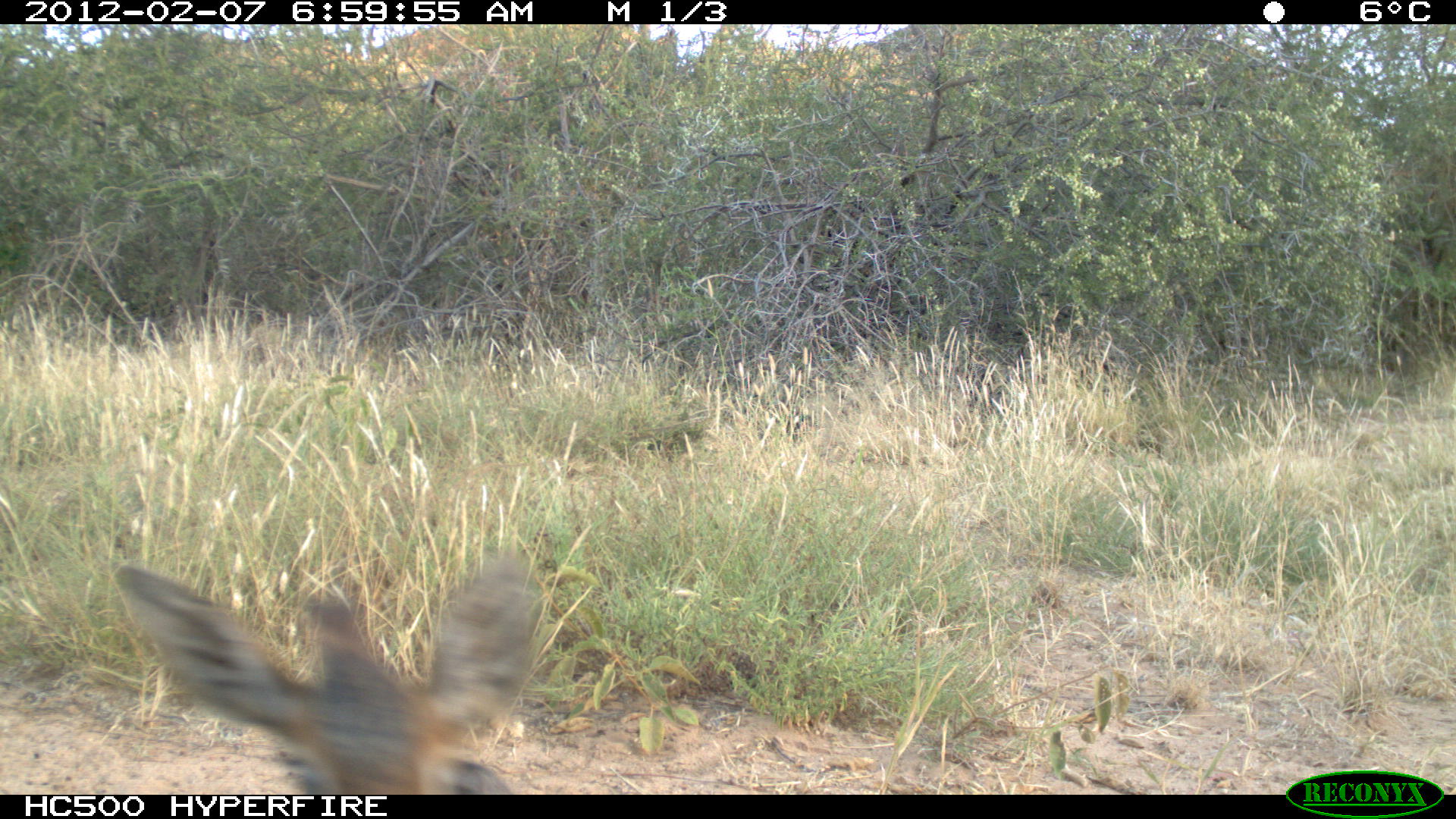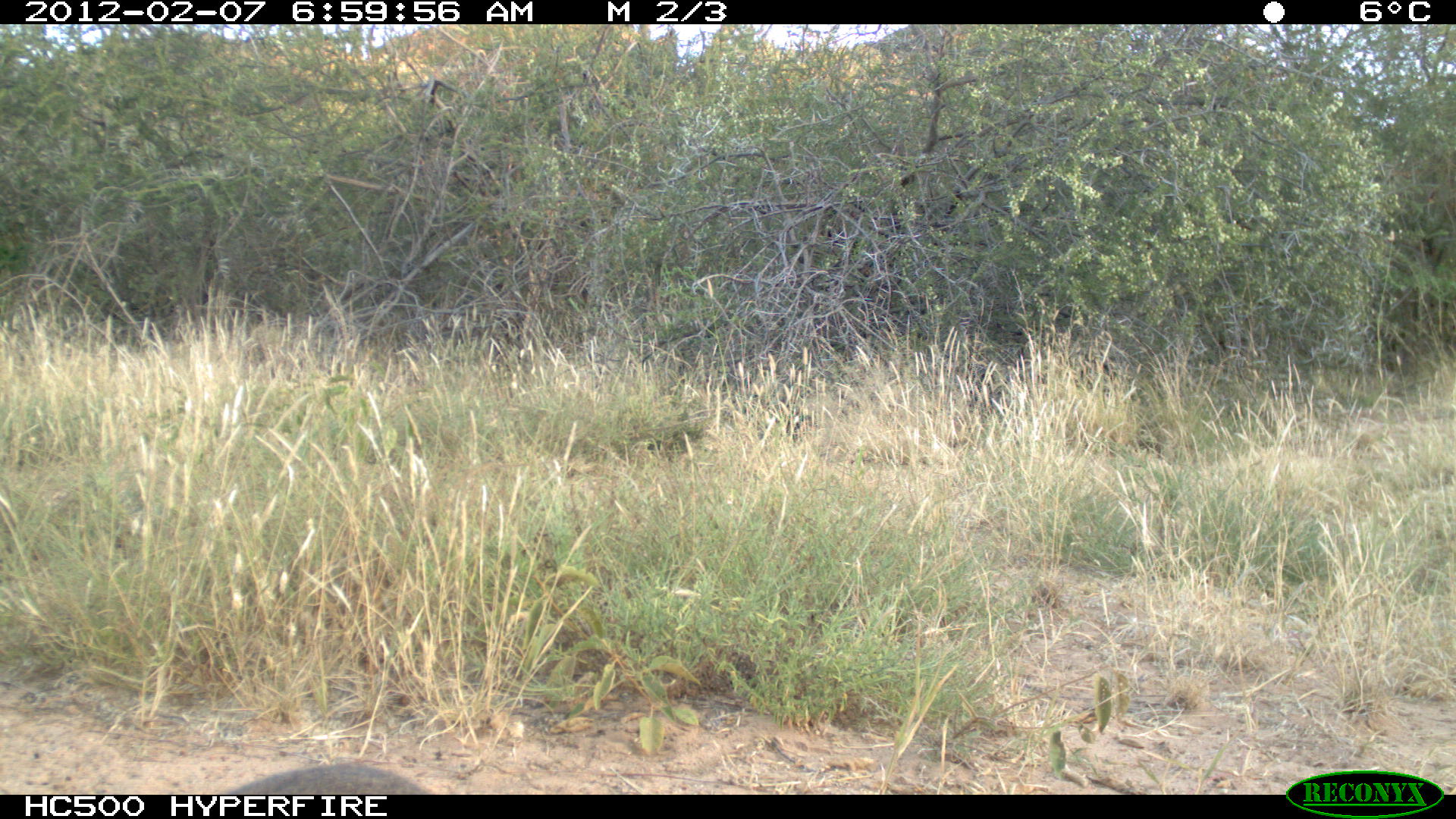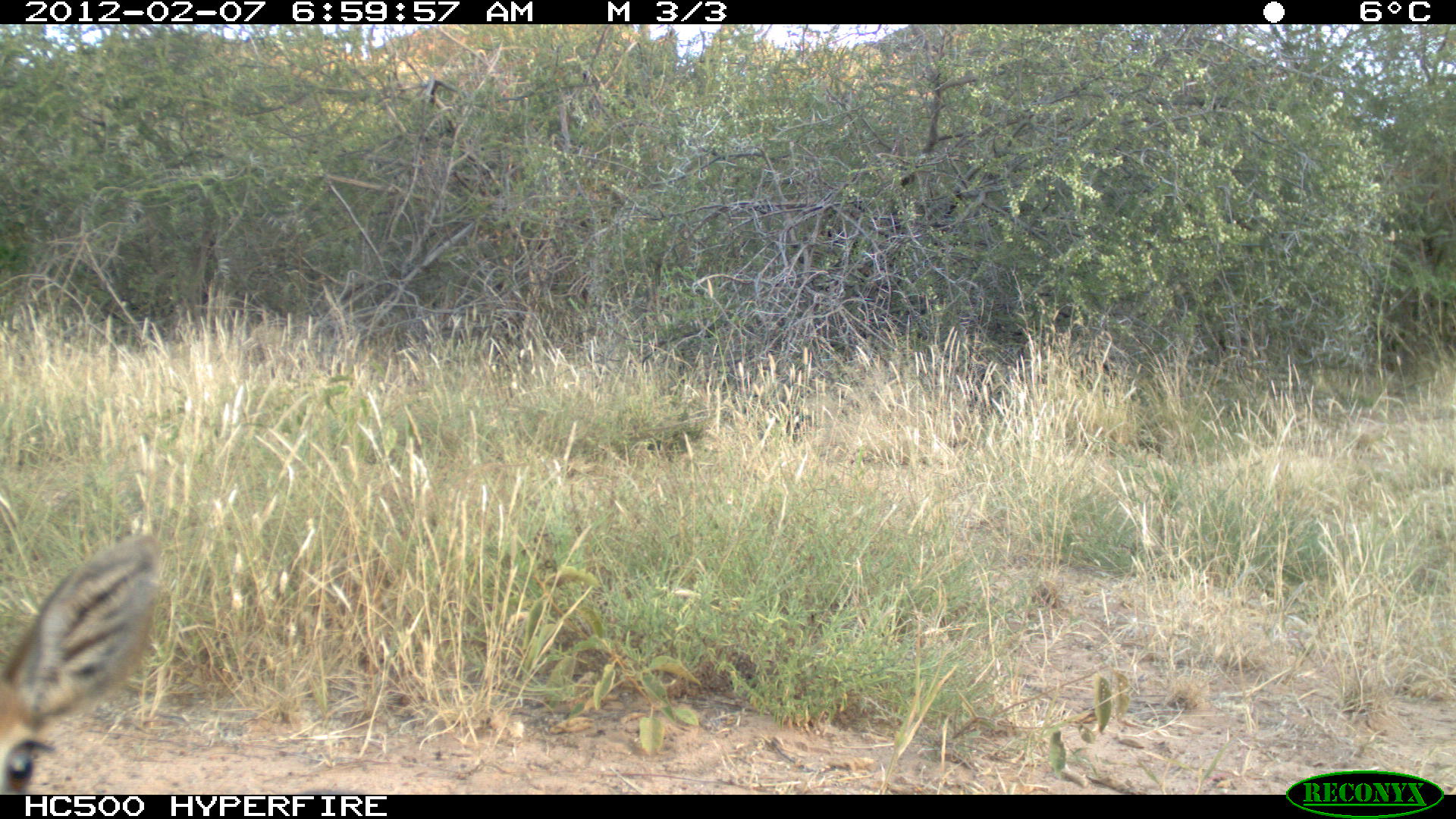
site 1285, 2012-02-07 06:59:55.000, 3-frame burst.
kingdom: Animalia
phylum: Chordata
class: Mammalia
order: Artiodactyla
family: Bovidae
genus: Madoqua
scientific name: Madoqua guentheri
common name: günther's dik-dik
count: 1